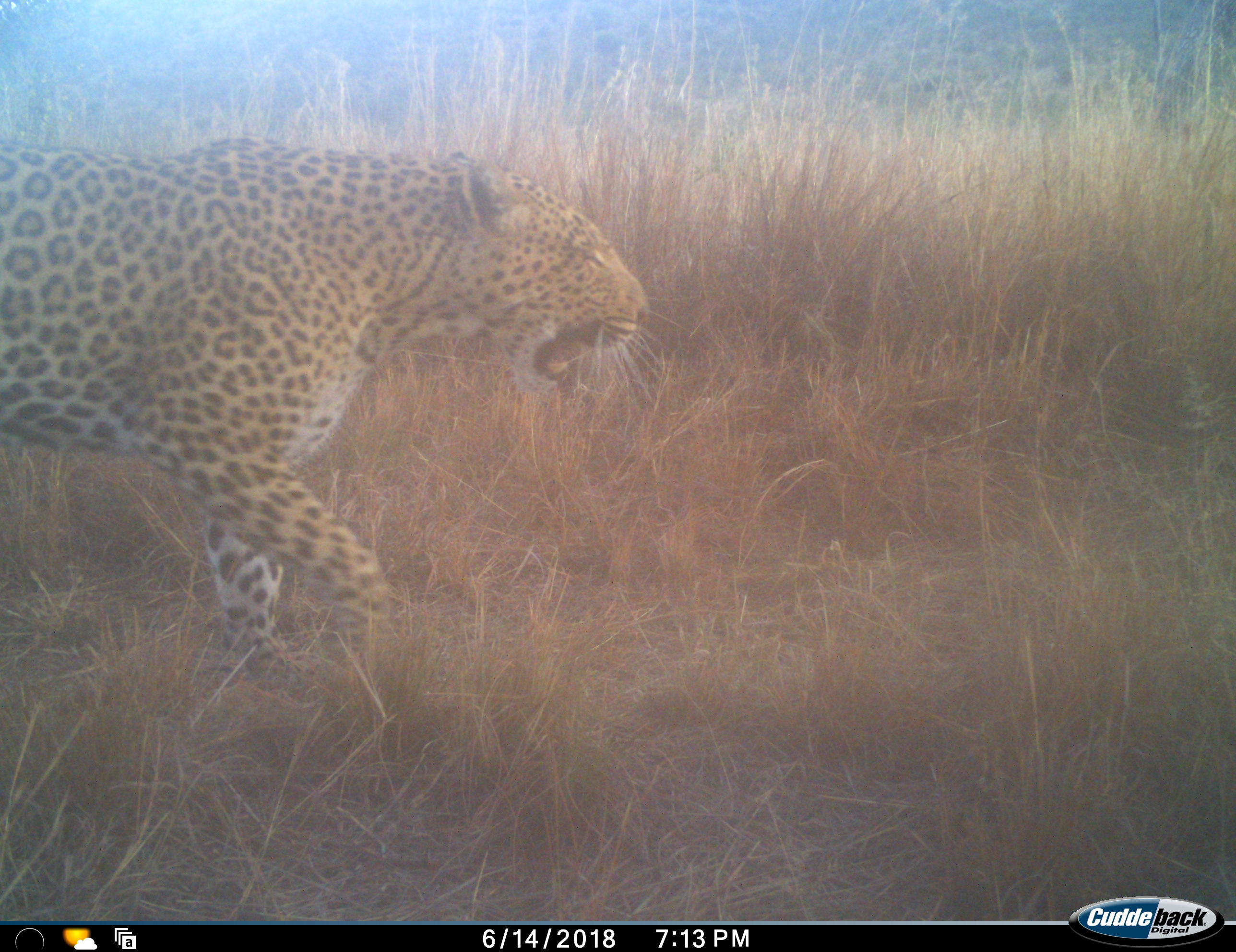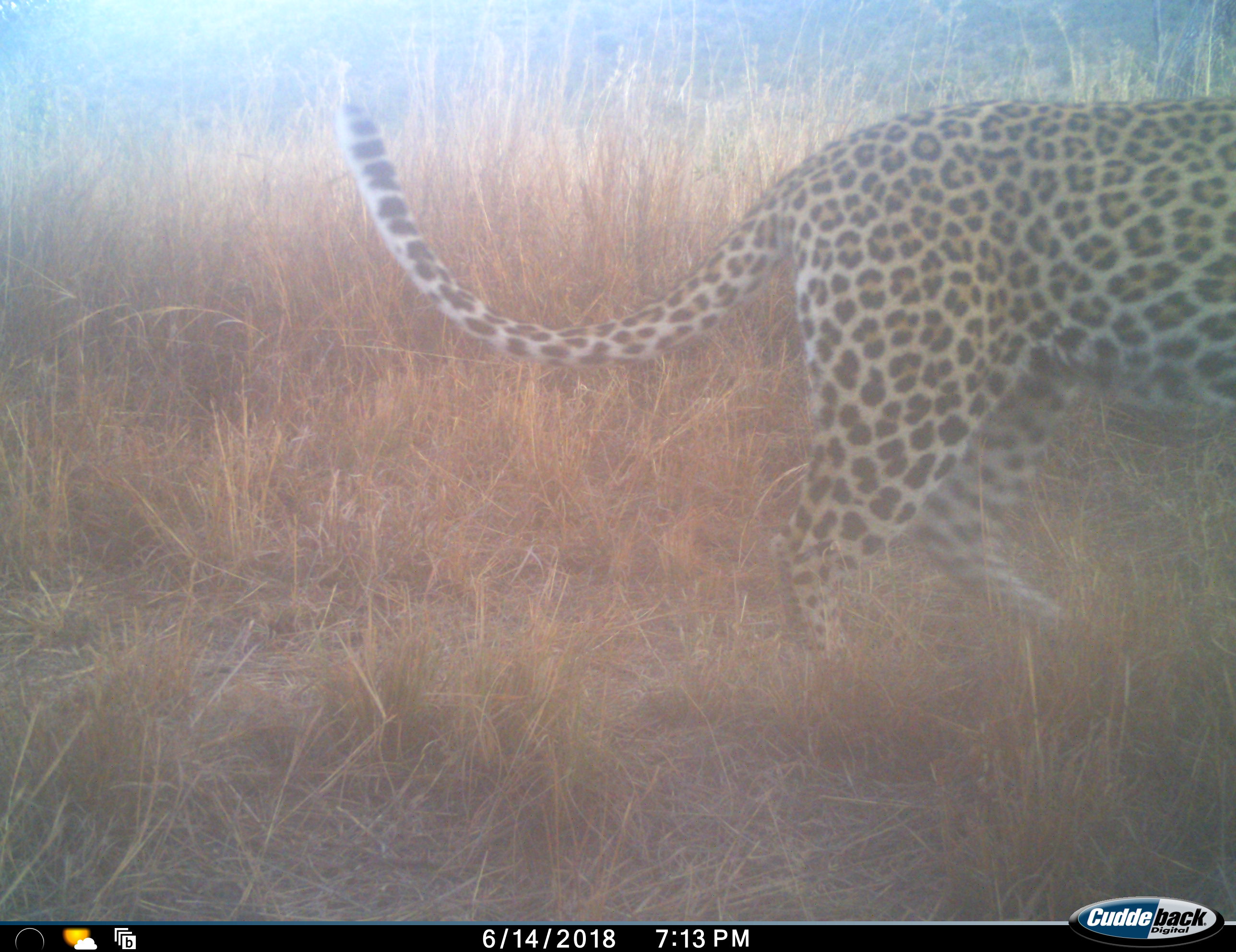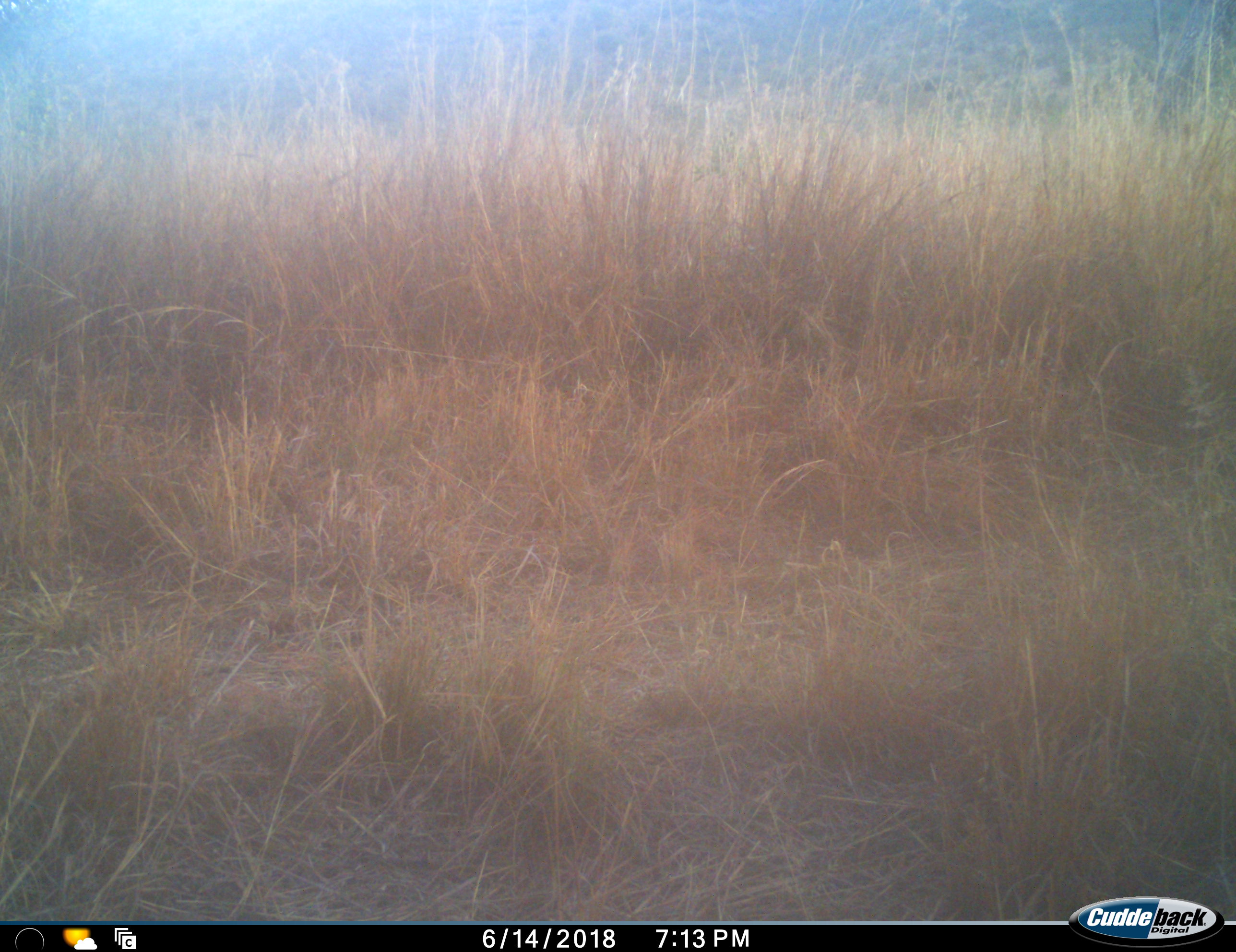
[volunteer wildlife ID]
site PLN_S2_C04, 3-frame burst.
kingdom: Animalia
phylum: Chordata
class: Mammalia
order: Carnivora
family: Felidae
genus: Panthera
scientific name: Panthera pardus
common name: leopard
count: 1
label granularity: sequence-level